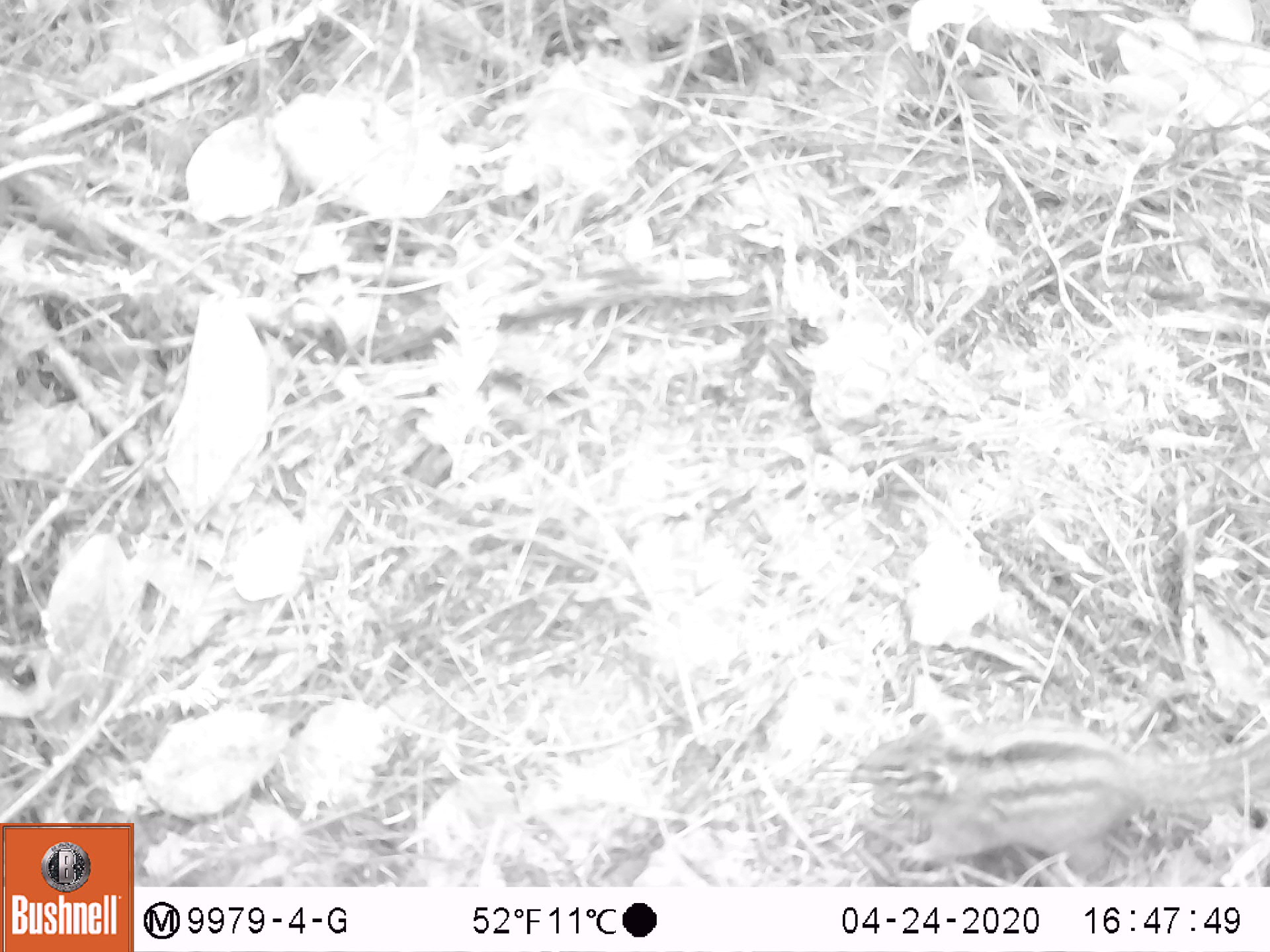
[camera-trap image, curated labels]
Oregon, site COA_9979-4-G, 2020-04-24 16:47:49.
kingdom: Animalia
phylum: Chordata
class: Mammalia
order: Rodentia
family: Sciuridae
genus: Neotamias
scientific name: Neotamias townsendii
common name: townsend's chipmunk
Townsend's chipmunk (Neotamias townsendii).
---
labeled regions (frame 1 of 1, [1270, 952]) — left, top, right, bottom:
townsend's chipmunk: 836, 701, 1266, 882